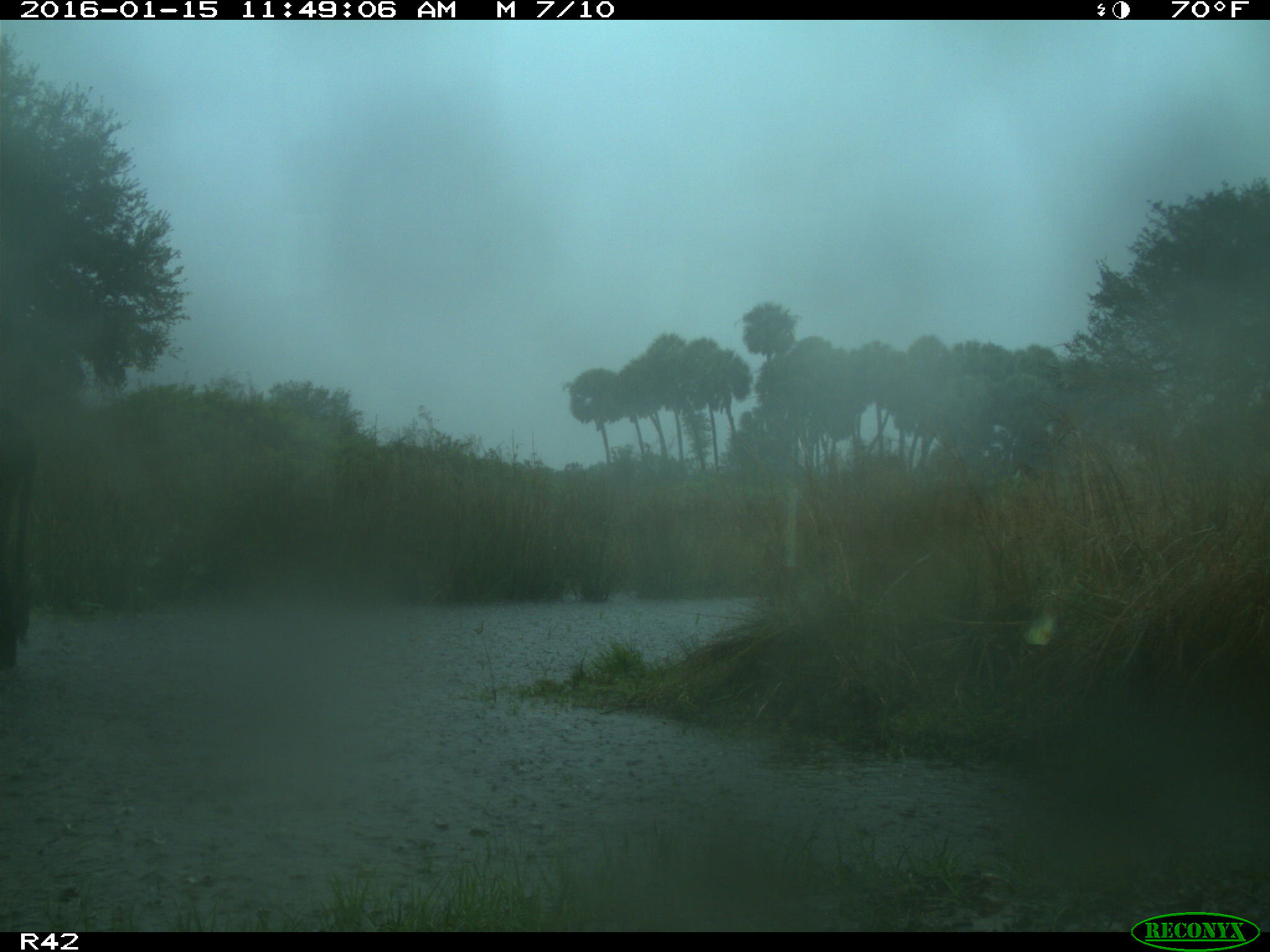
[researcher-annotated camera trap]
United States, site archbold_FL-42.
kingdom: Animalia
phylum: Chordata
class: Mammalia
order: Artiodactyla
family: Bovidae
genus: Bos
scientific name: Bos taurus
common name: domestic cow